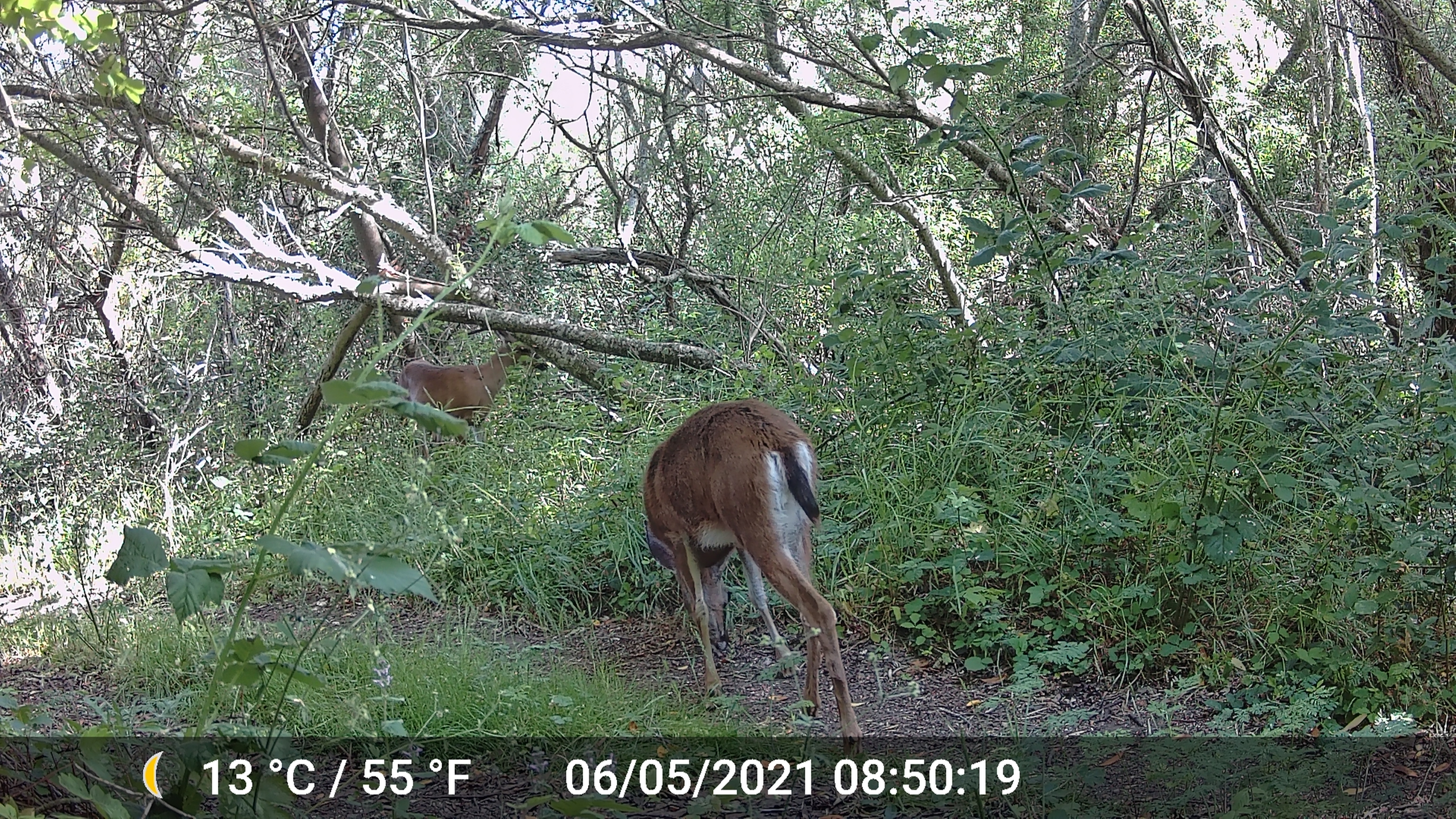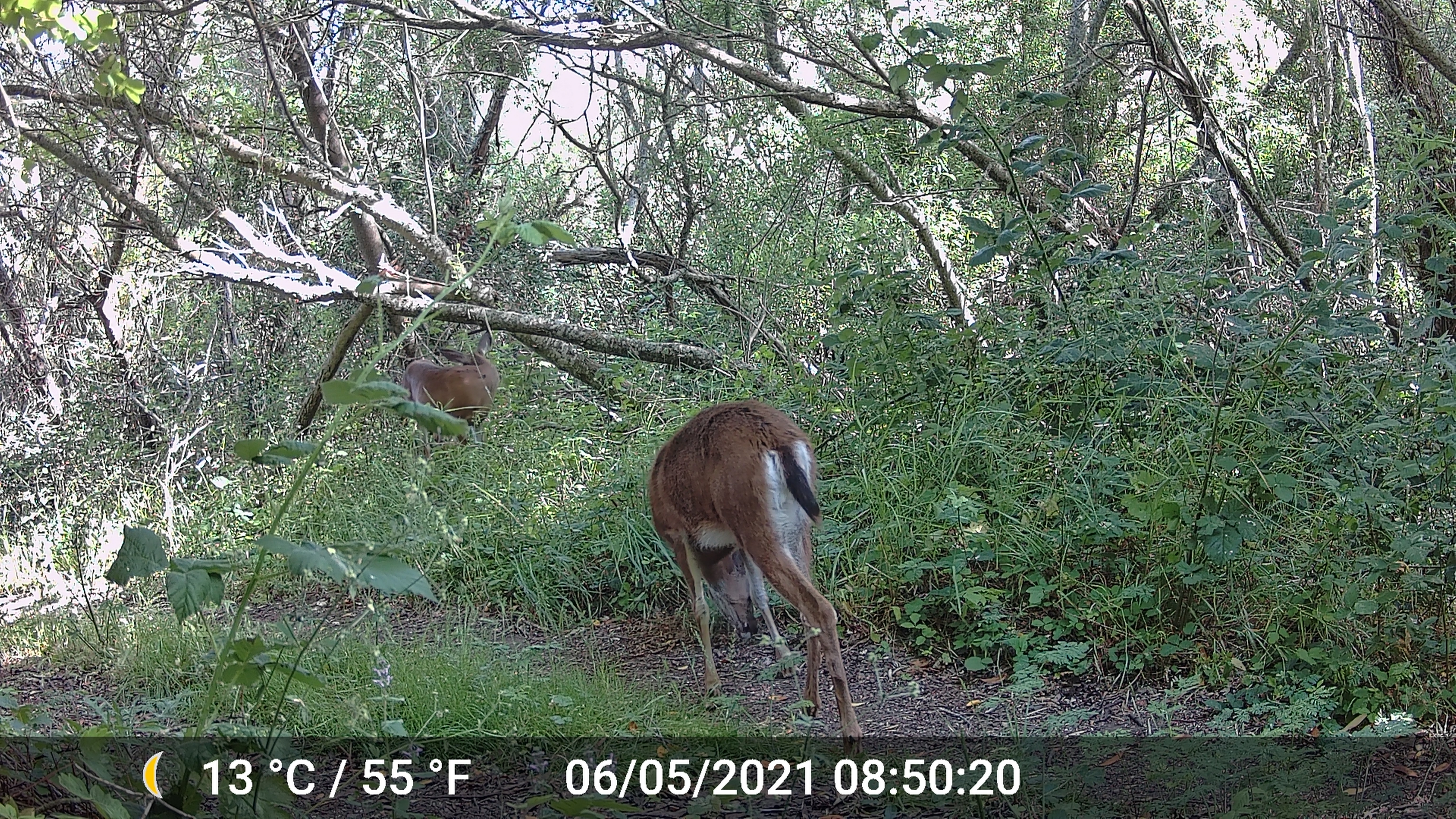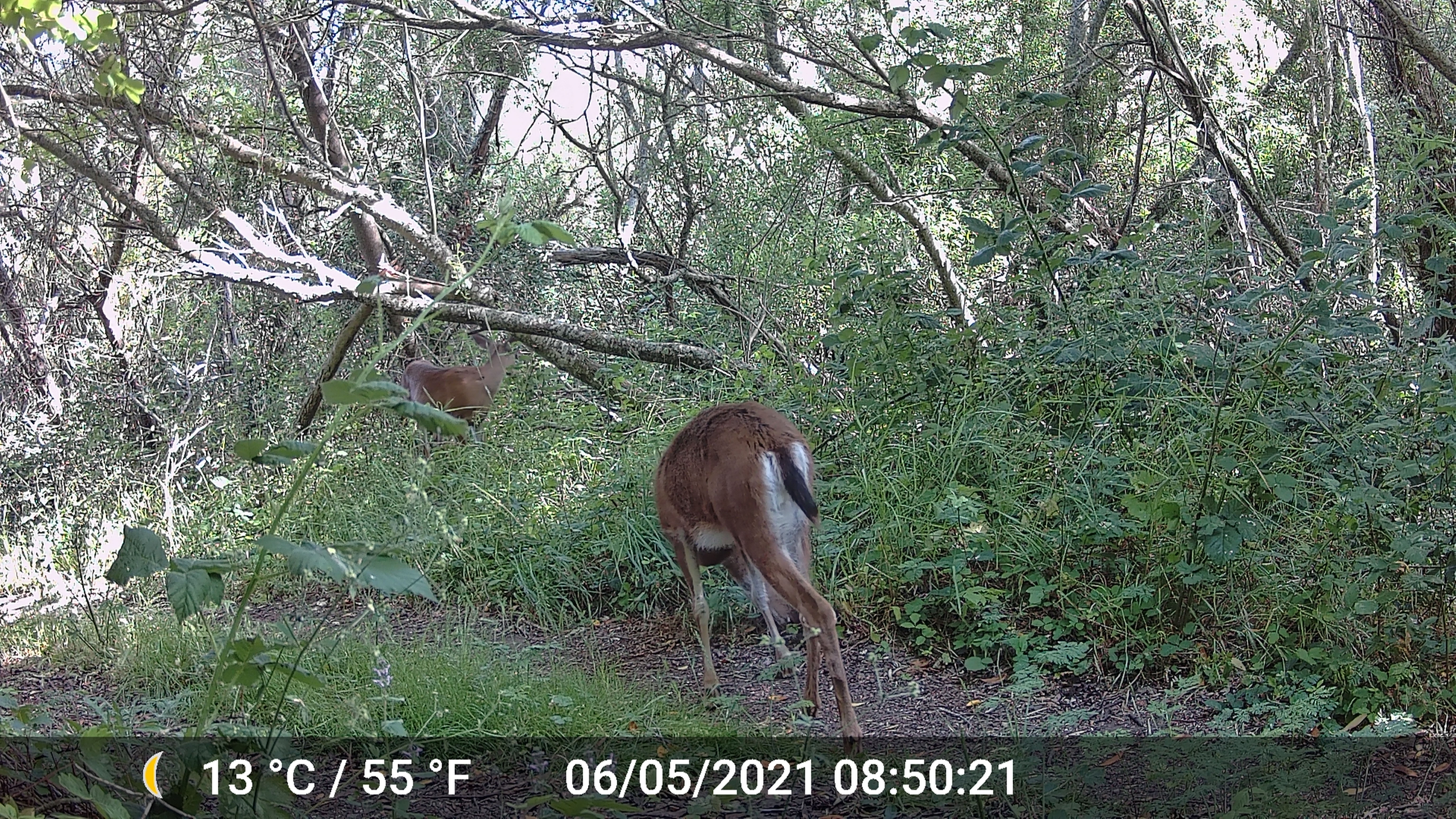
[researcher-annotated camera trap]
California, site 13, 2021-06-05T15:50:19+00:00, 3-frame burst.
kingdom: Animalia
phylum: Chordata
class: Mammalia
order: Artiodactyla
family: Cervidae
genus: Odocoileus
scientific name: Odocoileus hemionus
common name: mule deer